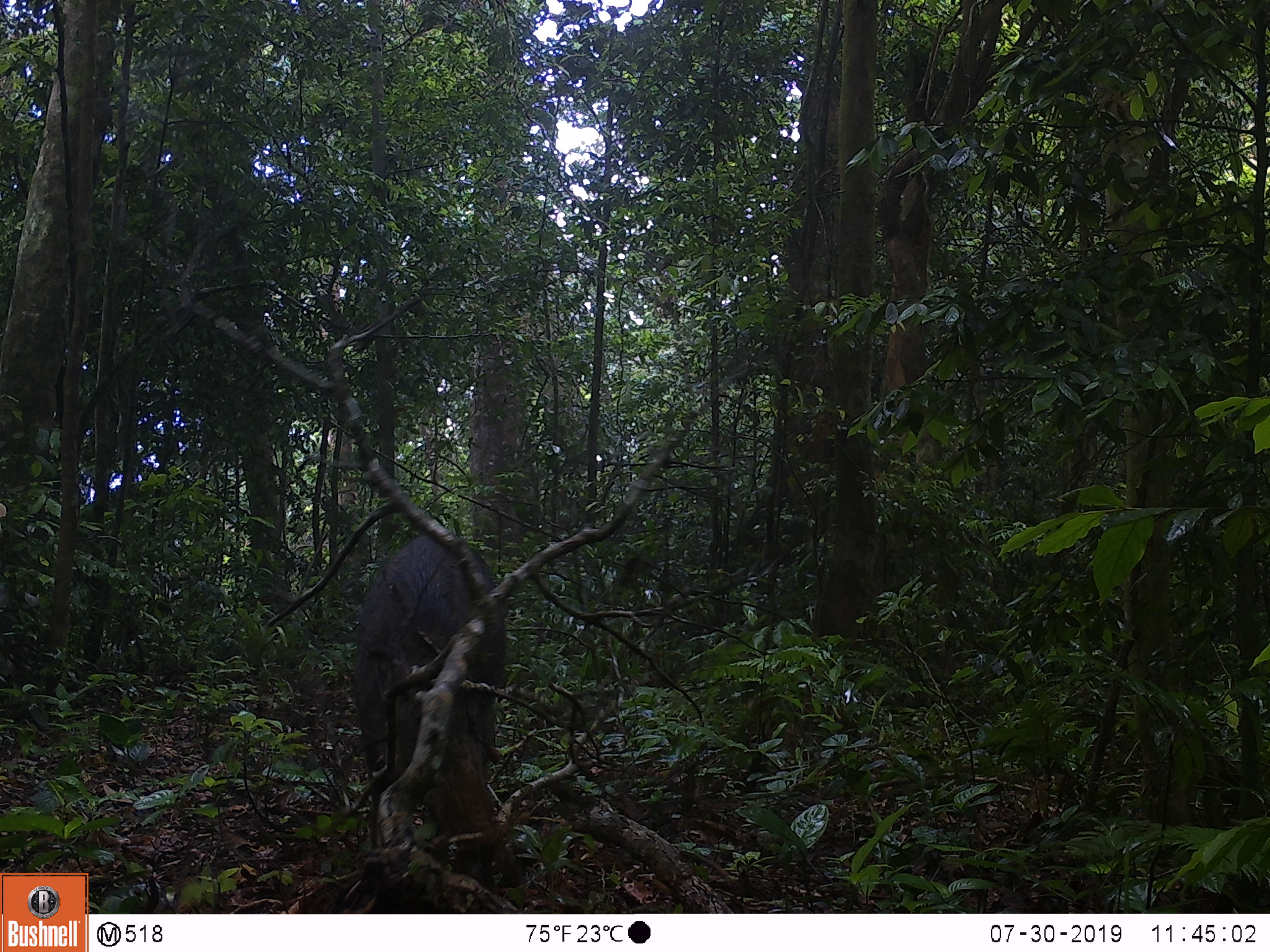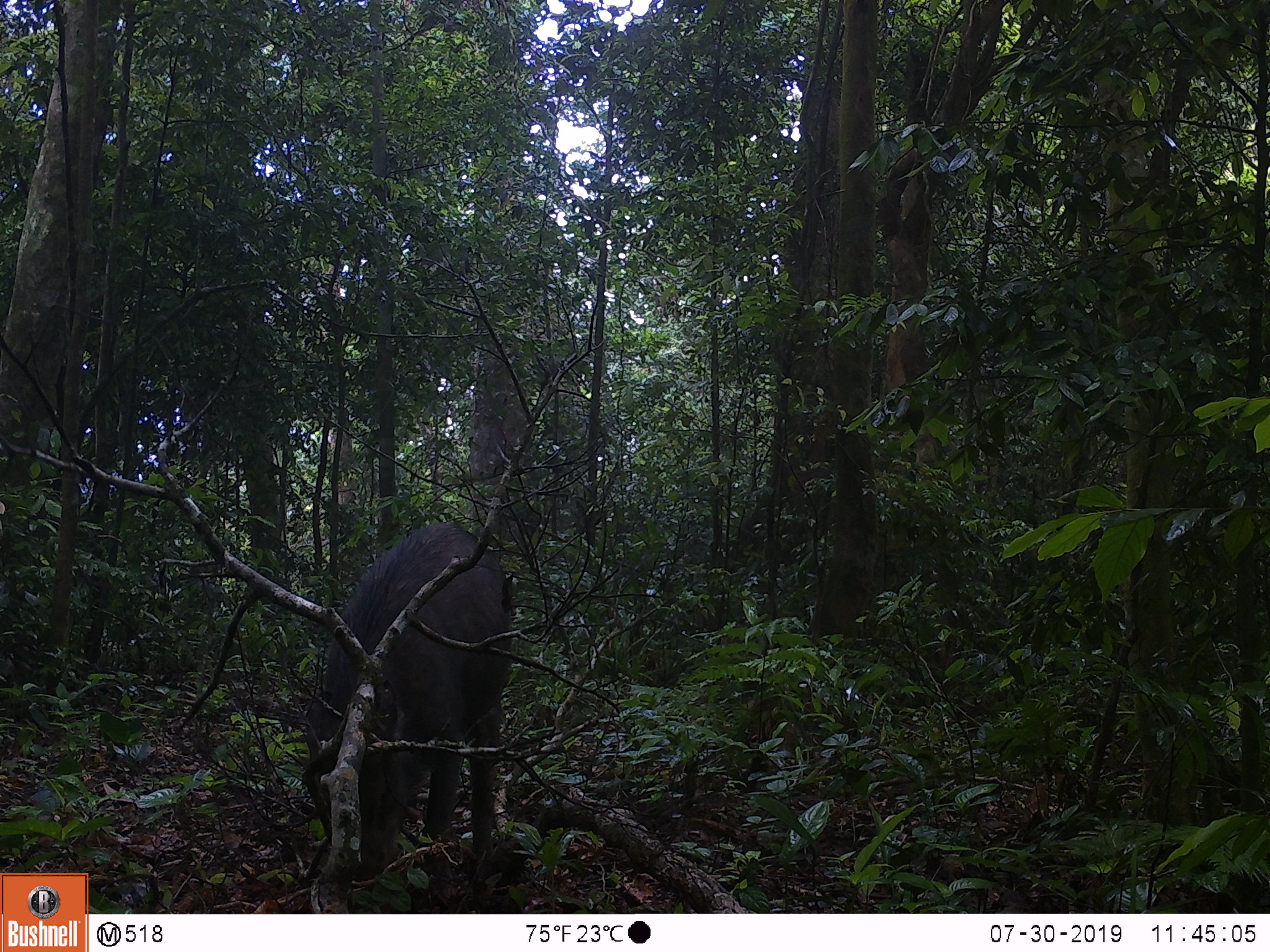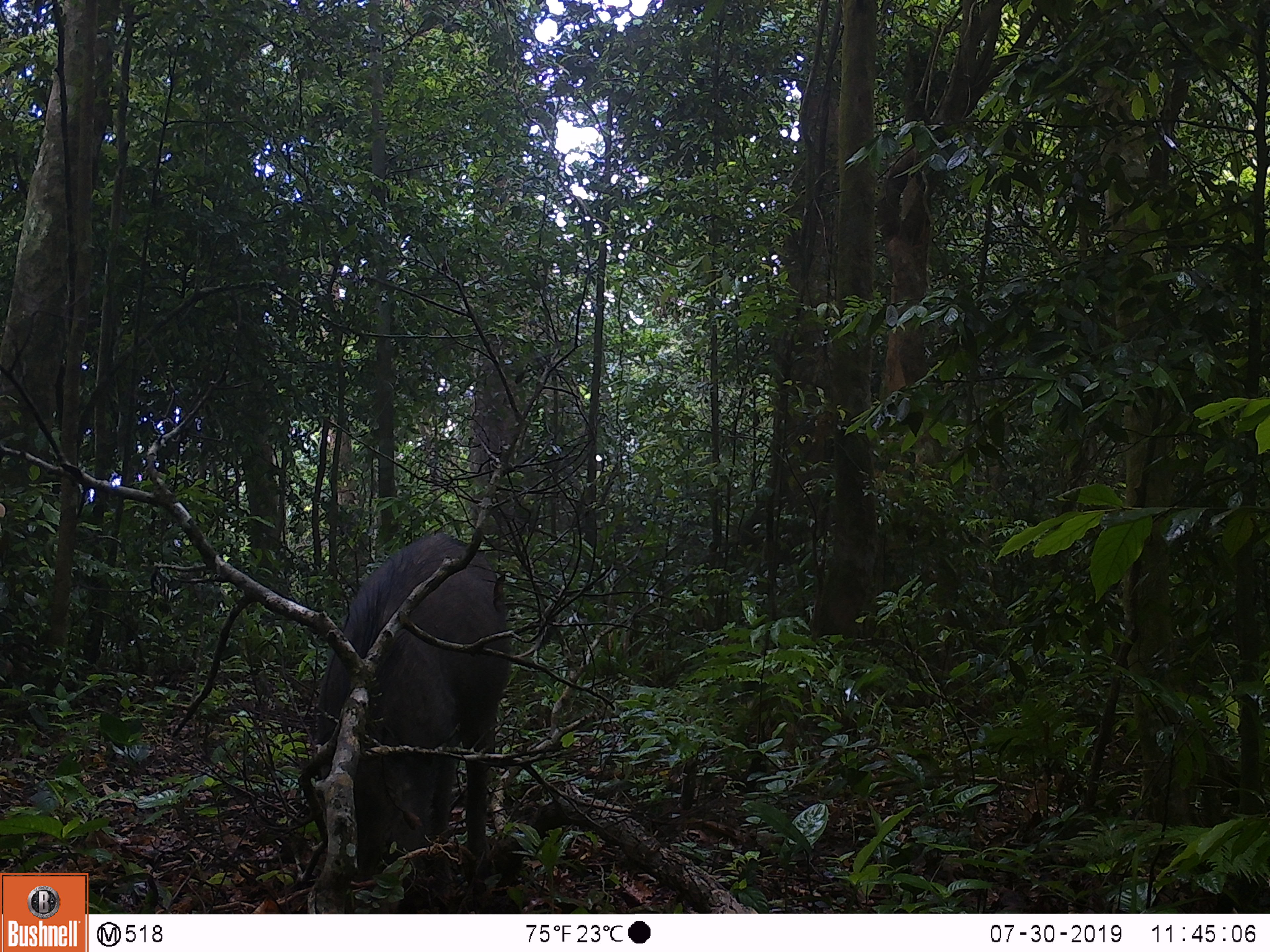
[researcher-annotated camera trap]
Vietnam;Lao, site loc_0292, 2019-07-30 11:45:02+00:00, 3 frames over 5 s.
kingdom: Animalia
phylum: Chordata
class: Mammalia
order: Artiodactyla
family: Suidae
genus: Sus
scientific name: Sus scrofa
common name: eurasian wild pig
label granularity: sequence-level